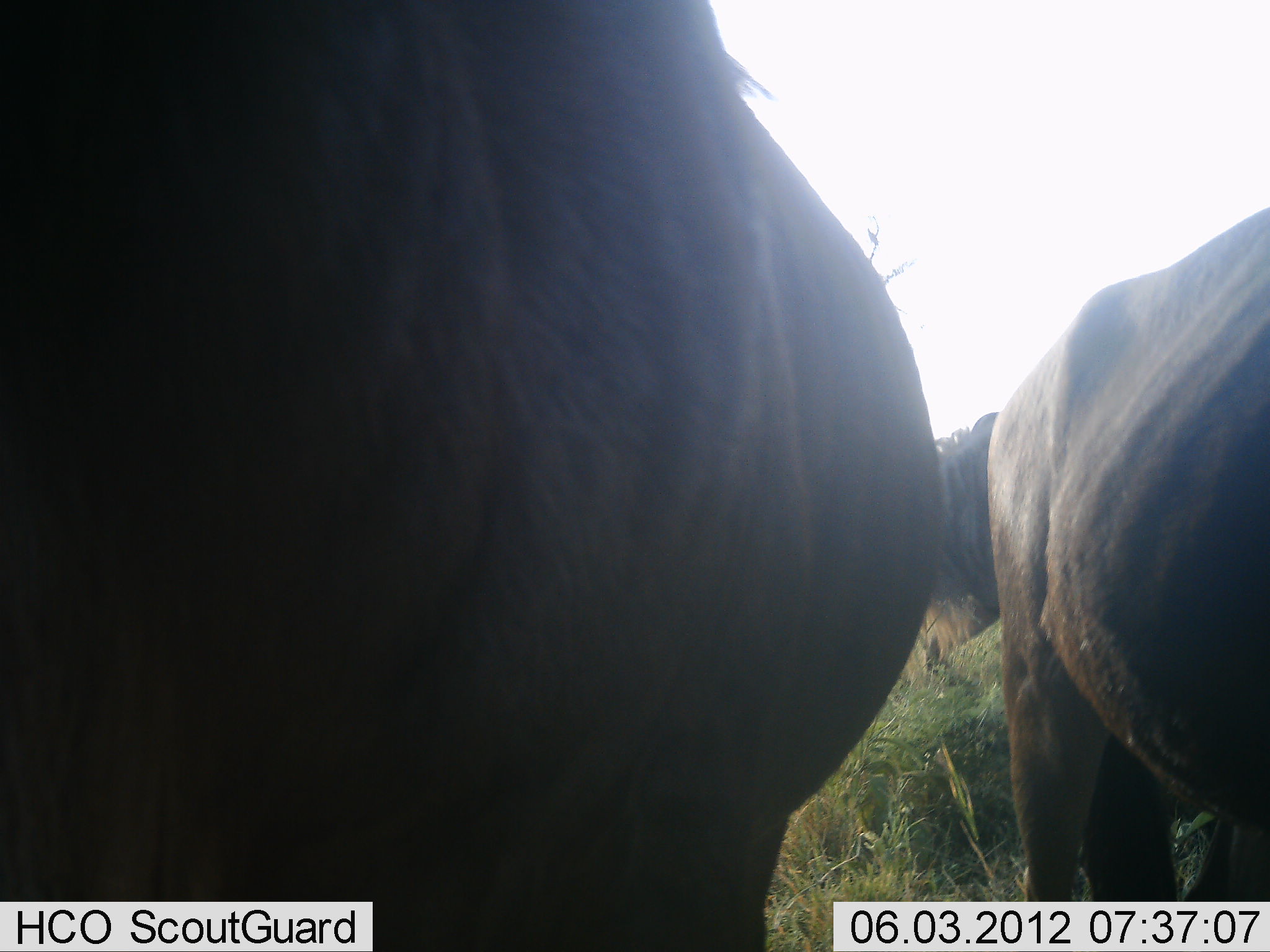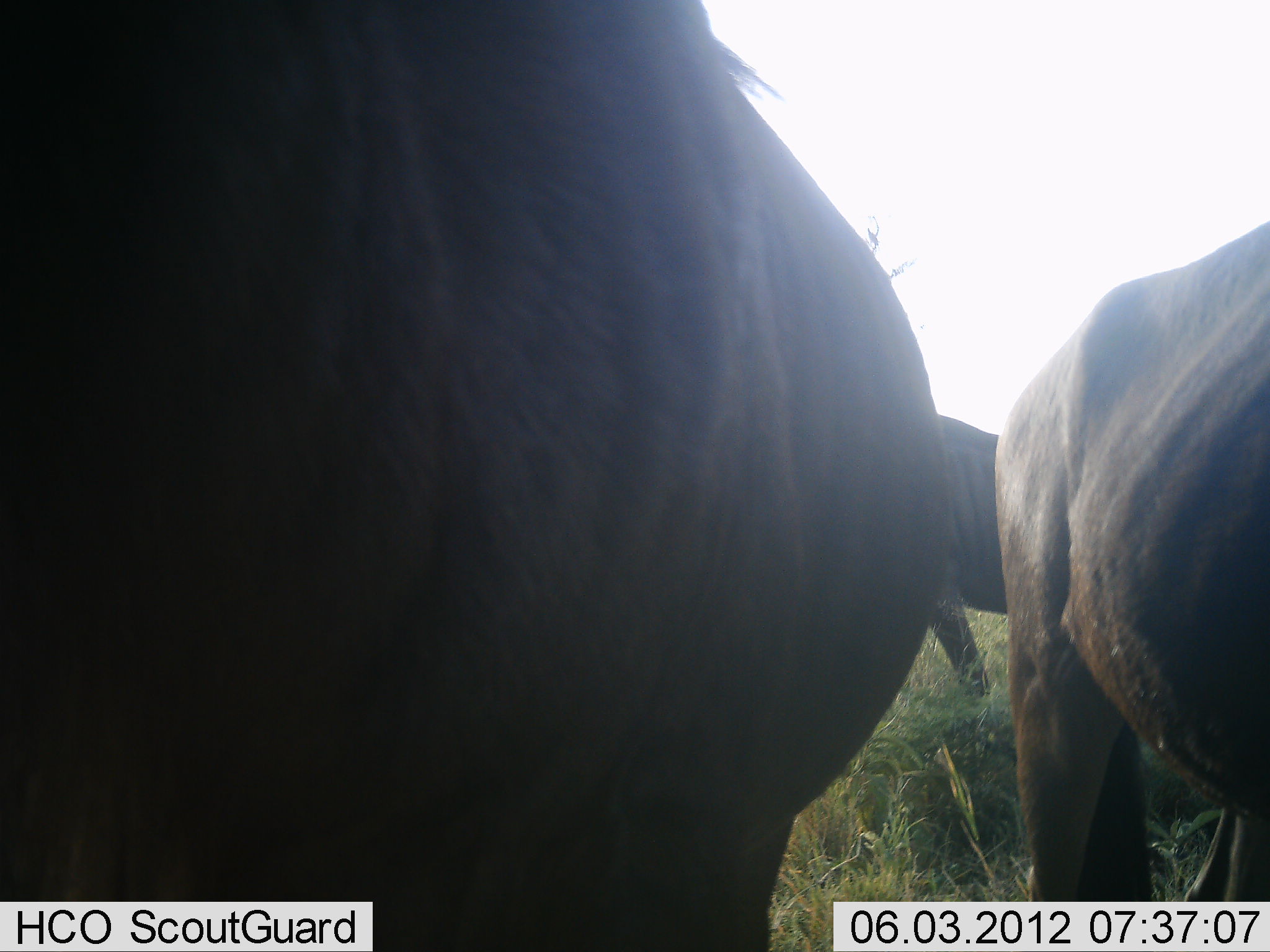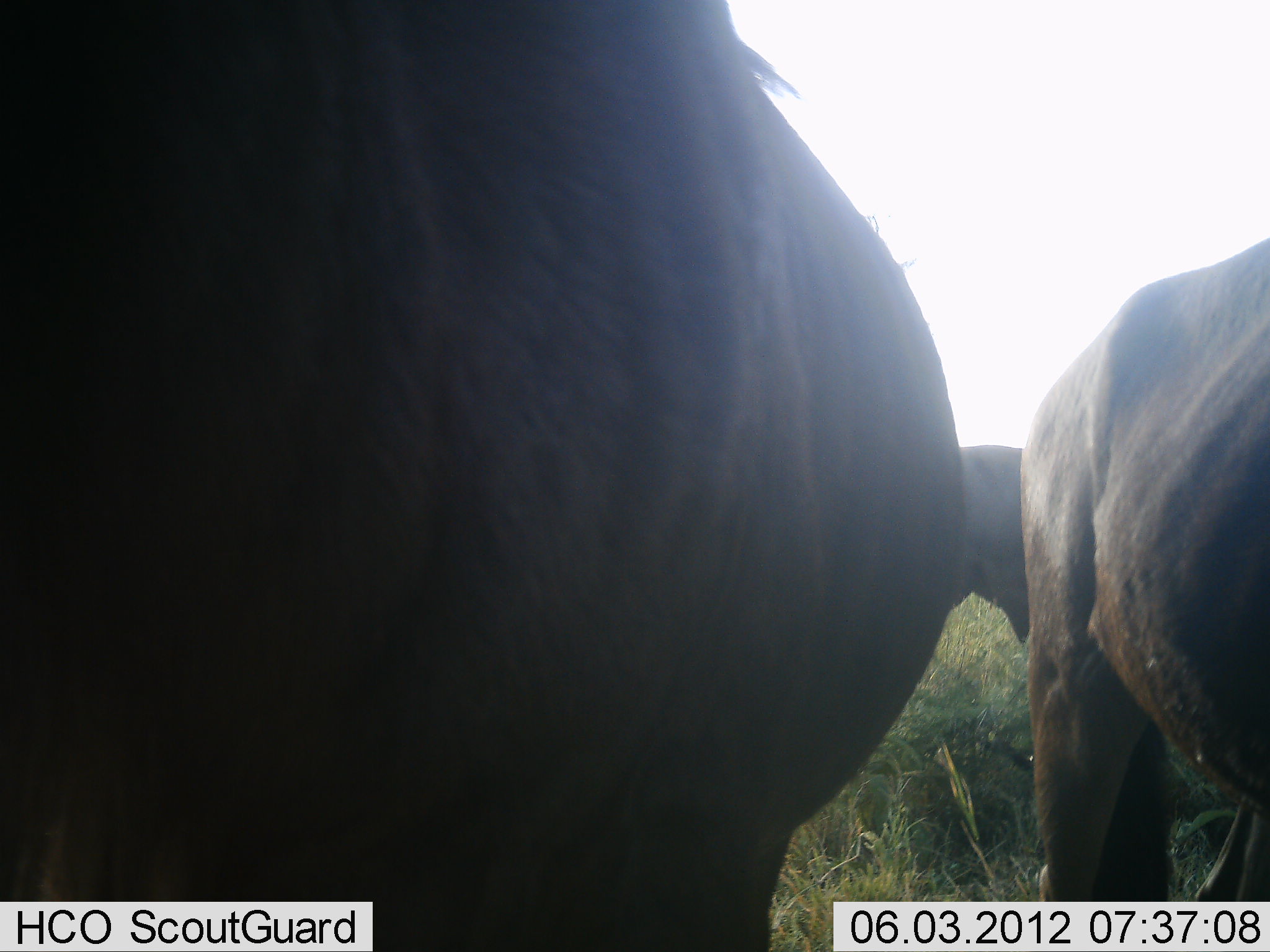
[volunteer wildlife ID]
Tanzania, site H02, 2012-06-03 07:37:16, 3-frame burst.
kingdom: Animalia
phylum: Chordata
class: Mammalia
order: Artiodactyla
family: Bovidae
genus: Connochaetes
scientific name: Connochaetes taurinus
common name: blue wildebeest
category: wildebeest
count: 3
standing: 80%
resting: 0%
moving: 20%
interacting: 0%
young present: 0%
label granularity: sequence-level